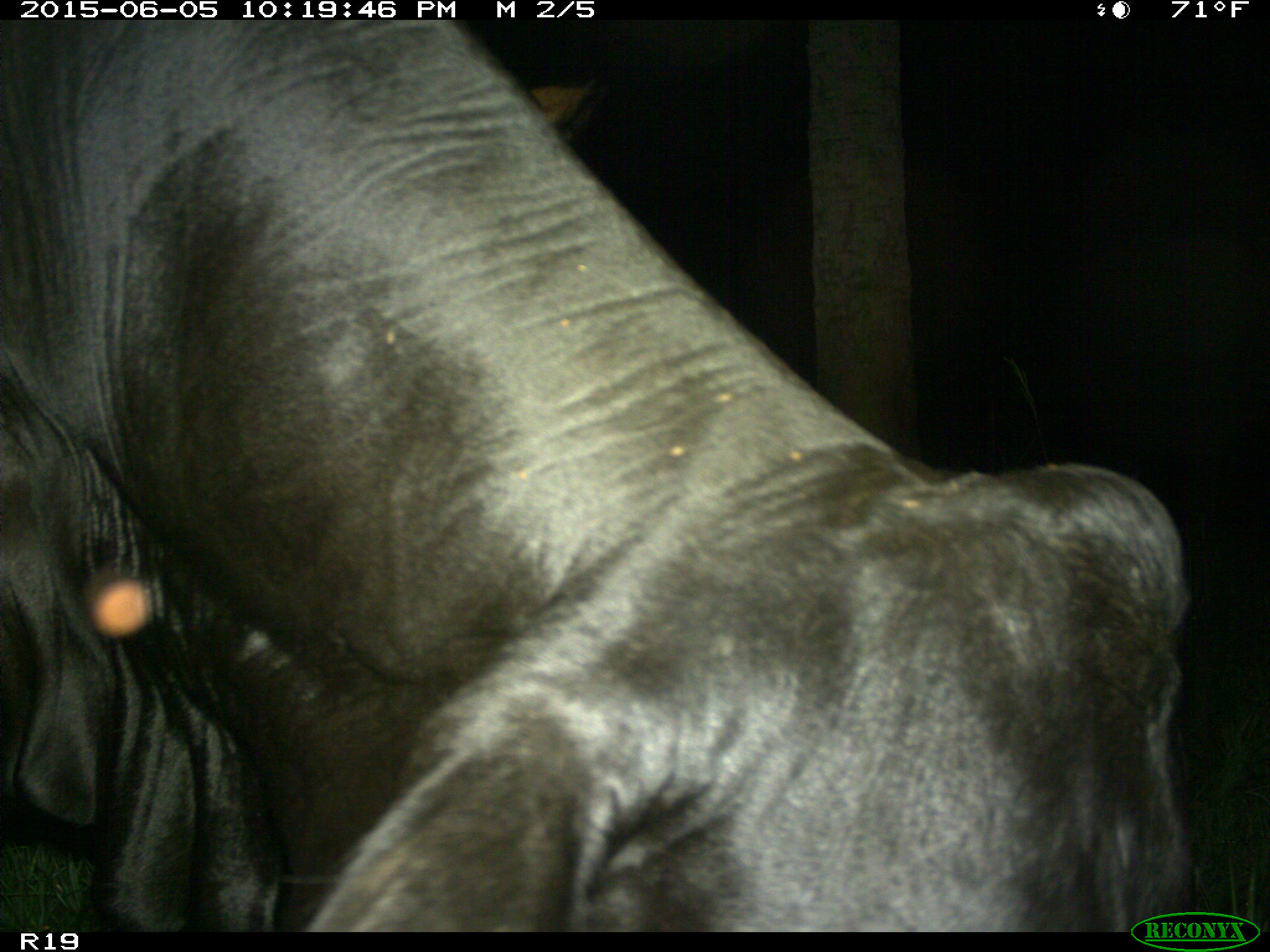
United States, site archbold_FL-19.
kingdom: Animalia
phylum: Chordata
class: Mammalia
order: Artiodactyla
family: Bovidae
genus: Bos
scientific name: Bos taurus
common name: domestic cow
Bos taurus (domestic cow).